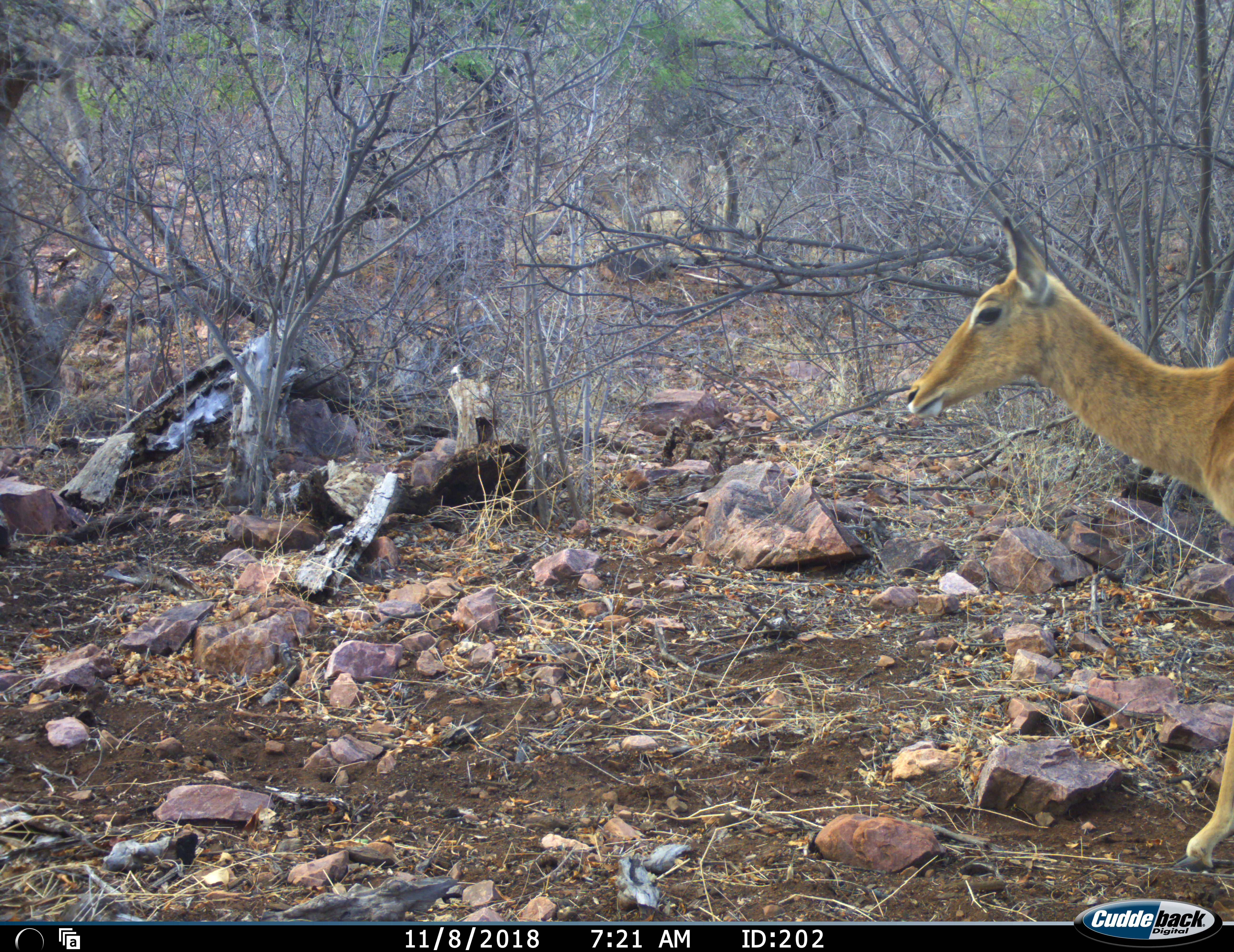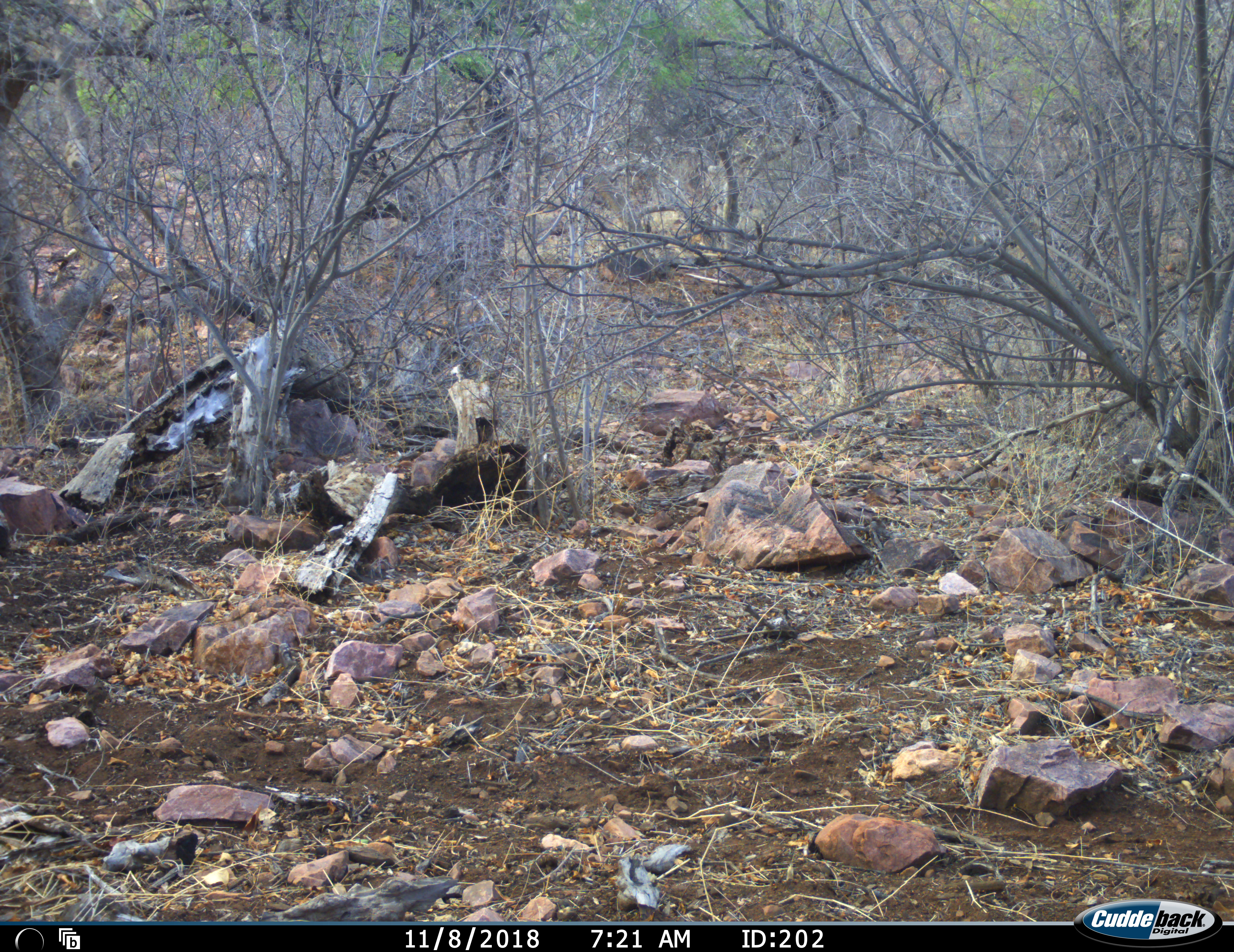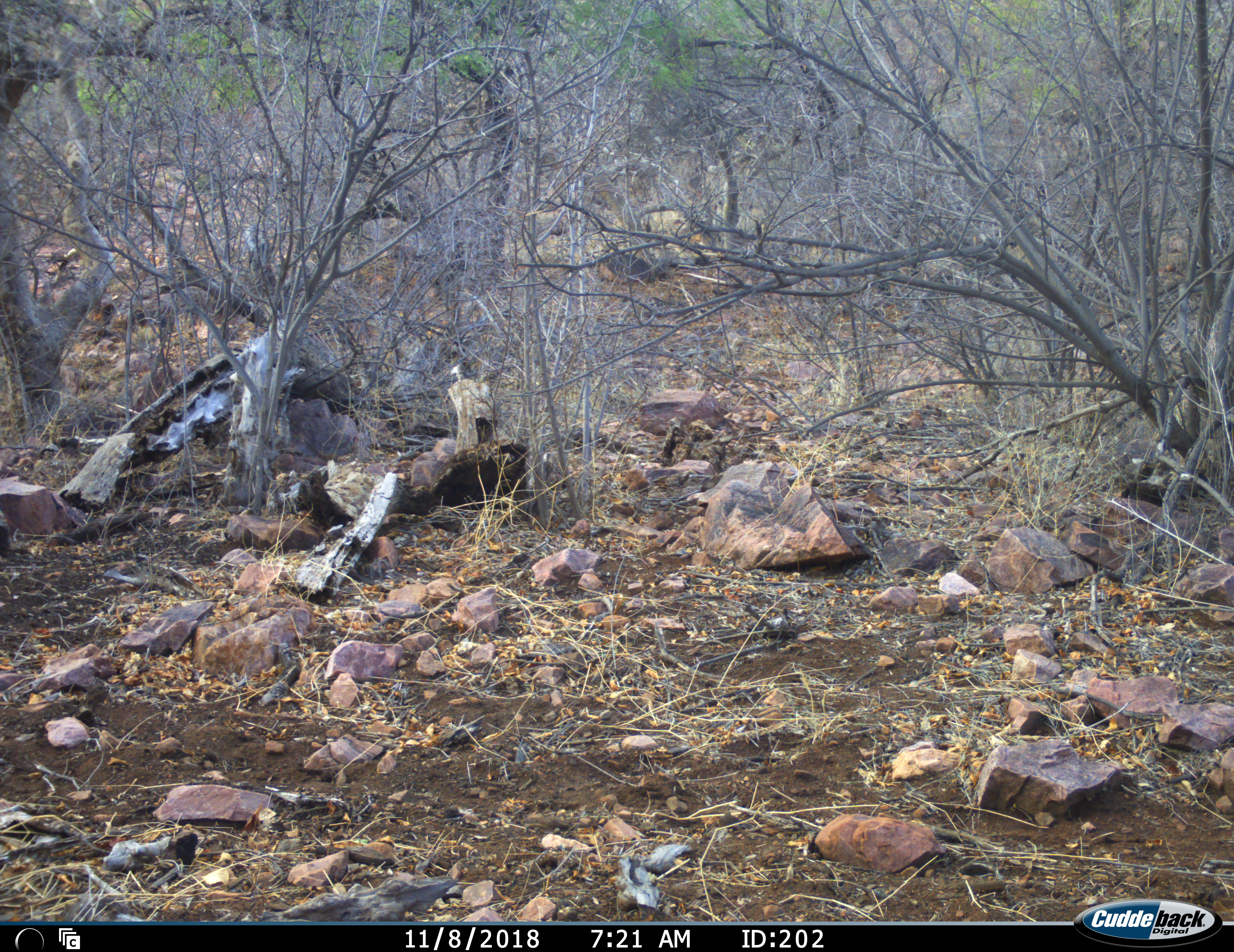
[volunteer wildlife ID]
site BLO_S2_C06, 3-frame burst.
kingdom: Animalia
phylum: Chordata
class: Mammalia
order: Artiodactyla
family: Bovidae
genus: Aepyceros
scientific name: Aepyceros melampus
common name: impala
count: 1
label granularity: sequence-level